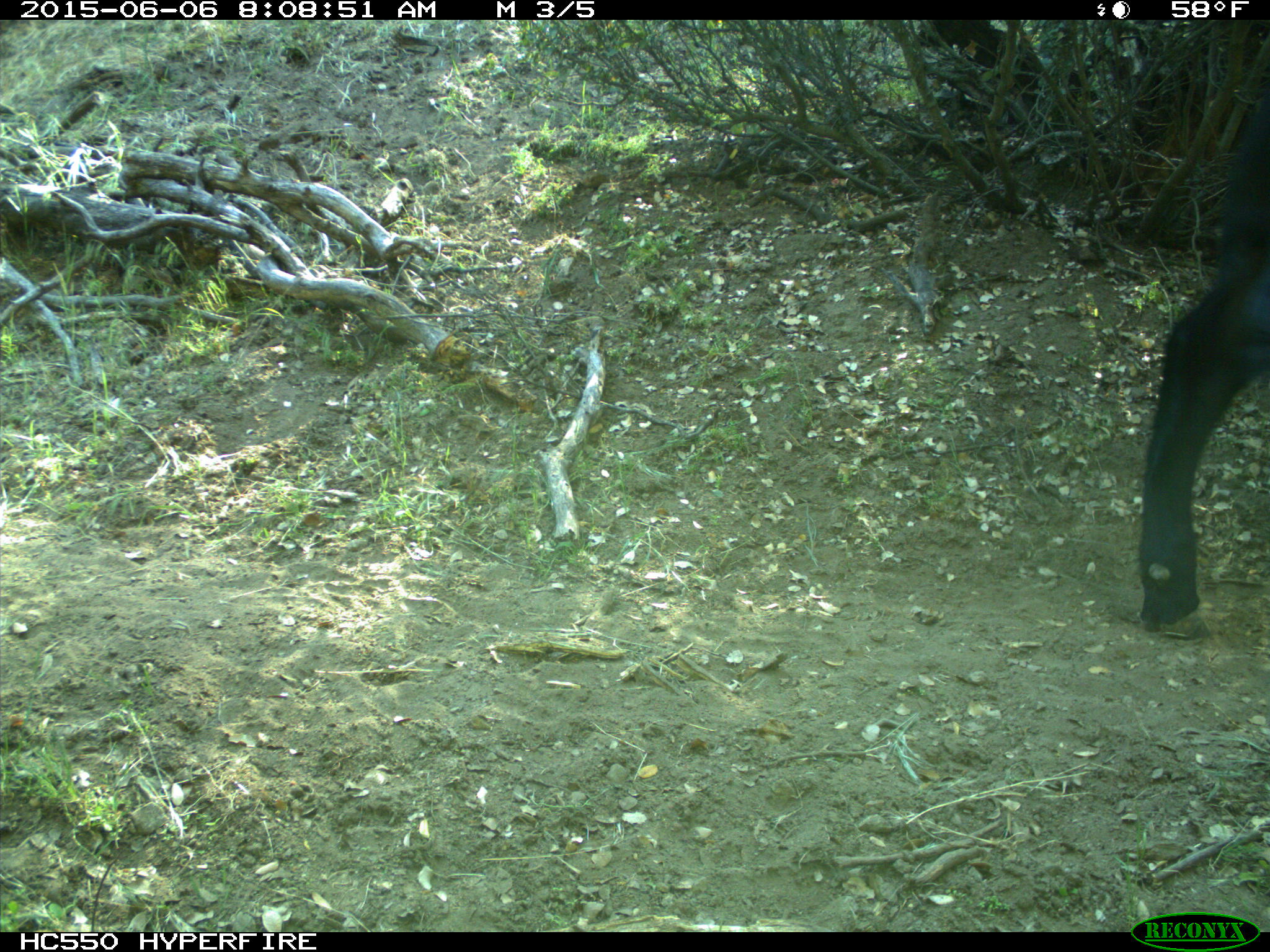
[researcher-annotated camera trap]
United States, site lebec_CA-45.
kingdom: Animalia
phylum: Chordata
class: Mammalia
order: Artiodactyla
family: Bovidae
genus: Bos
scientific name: Bos taurus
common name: domestic cow